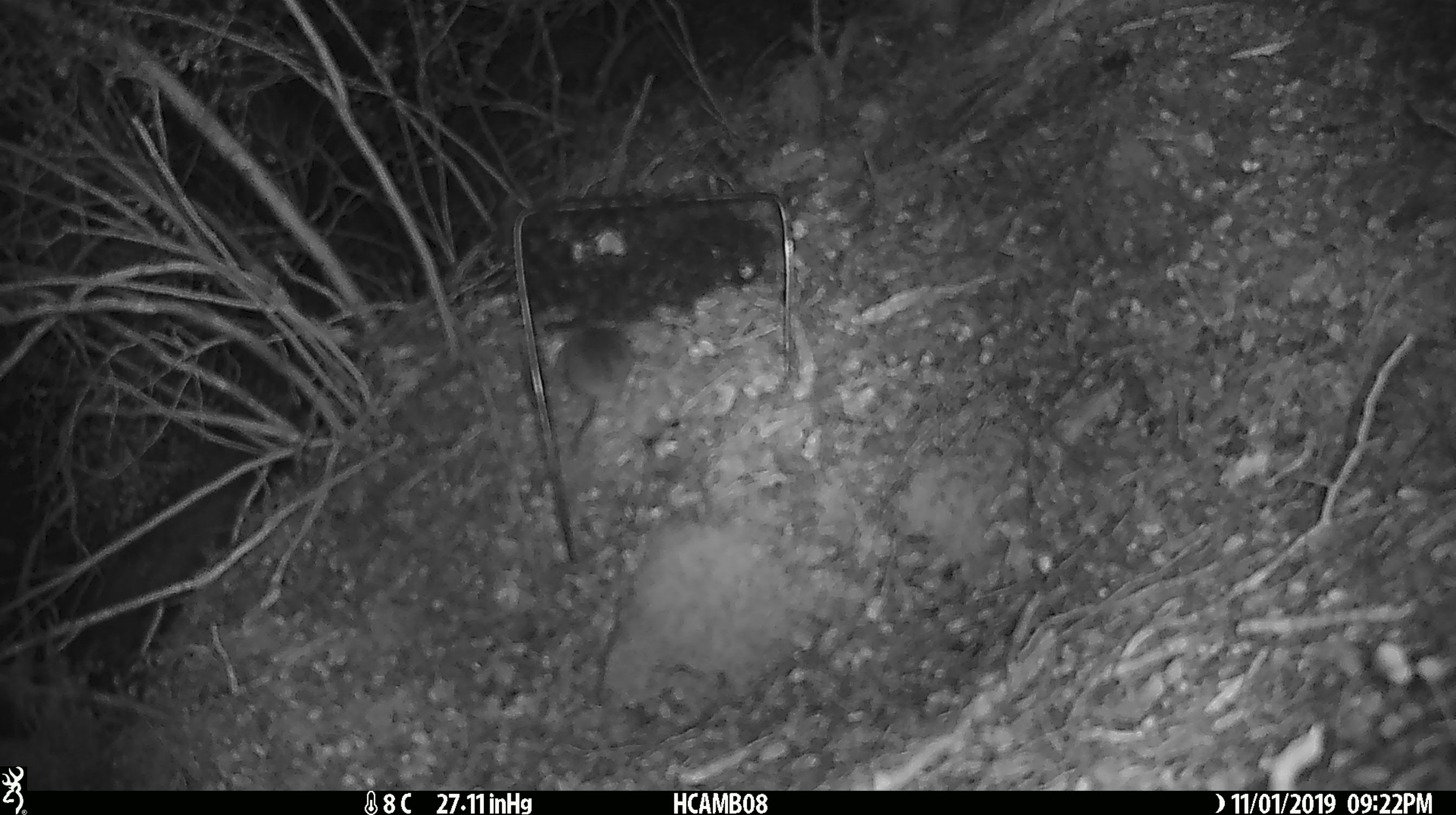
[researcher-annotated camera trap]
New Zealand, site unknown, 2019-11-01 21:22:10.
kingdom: Animalia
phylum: Chordata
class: Mammalia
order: Rodentia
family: Muridae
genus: Mus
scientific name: Mus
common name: mouse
Mouse (Mus).